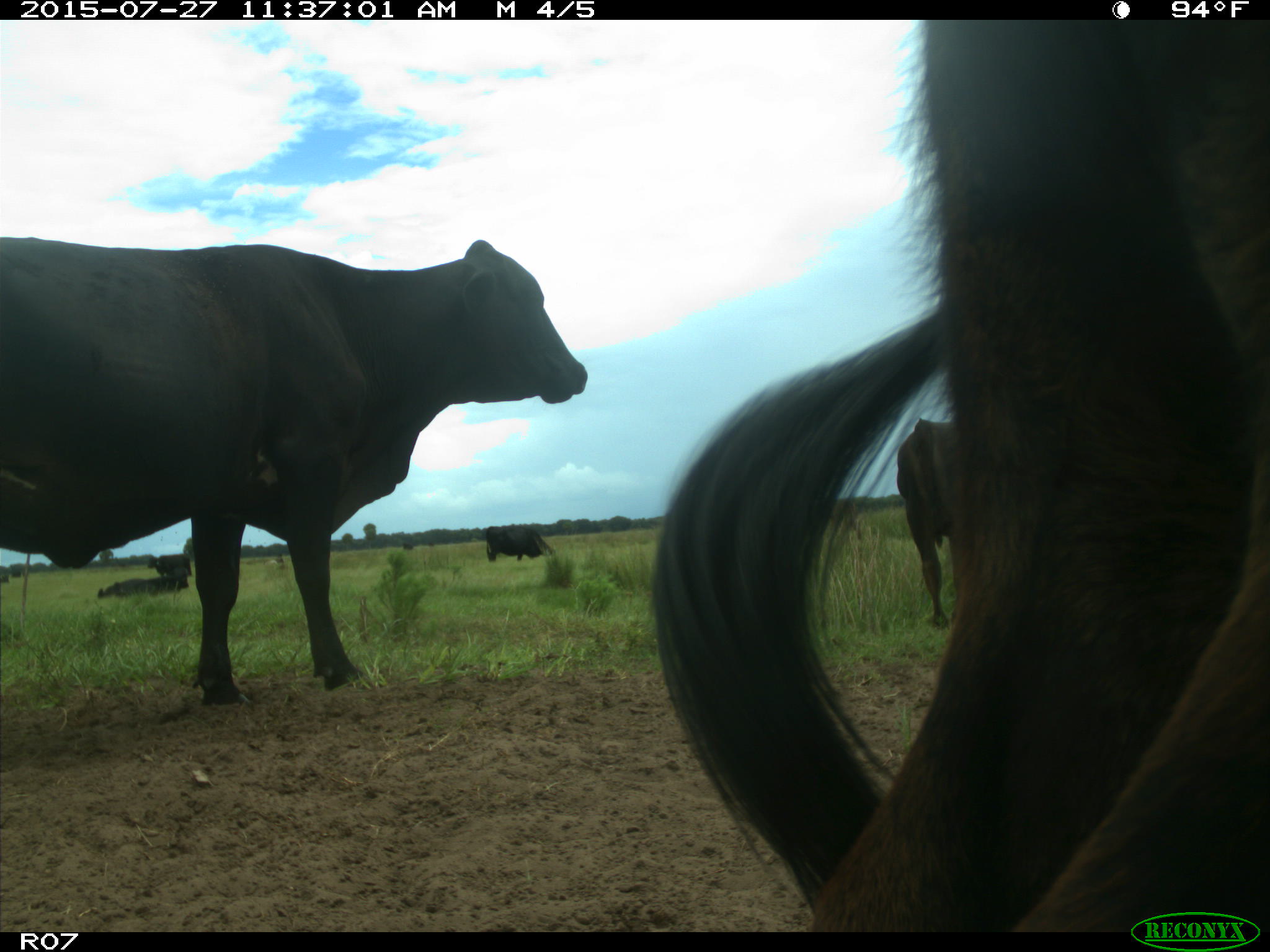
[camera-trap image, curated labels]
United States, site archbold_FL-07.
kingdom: Animalia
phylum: Chordata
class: Mammalia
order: Artiodactyla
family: Bovidae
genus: Bos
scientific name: Bos taurus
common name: domestic cow